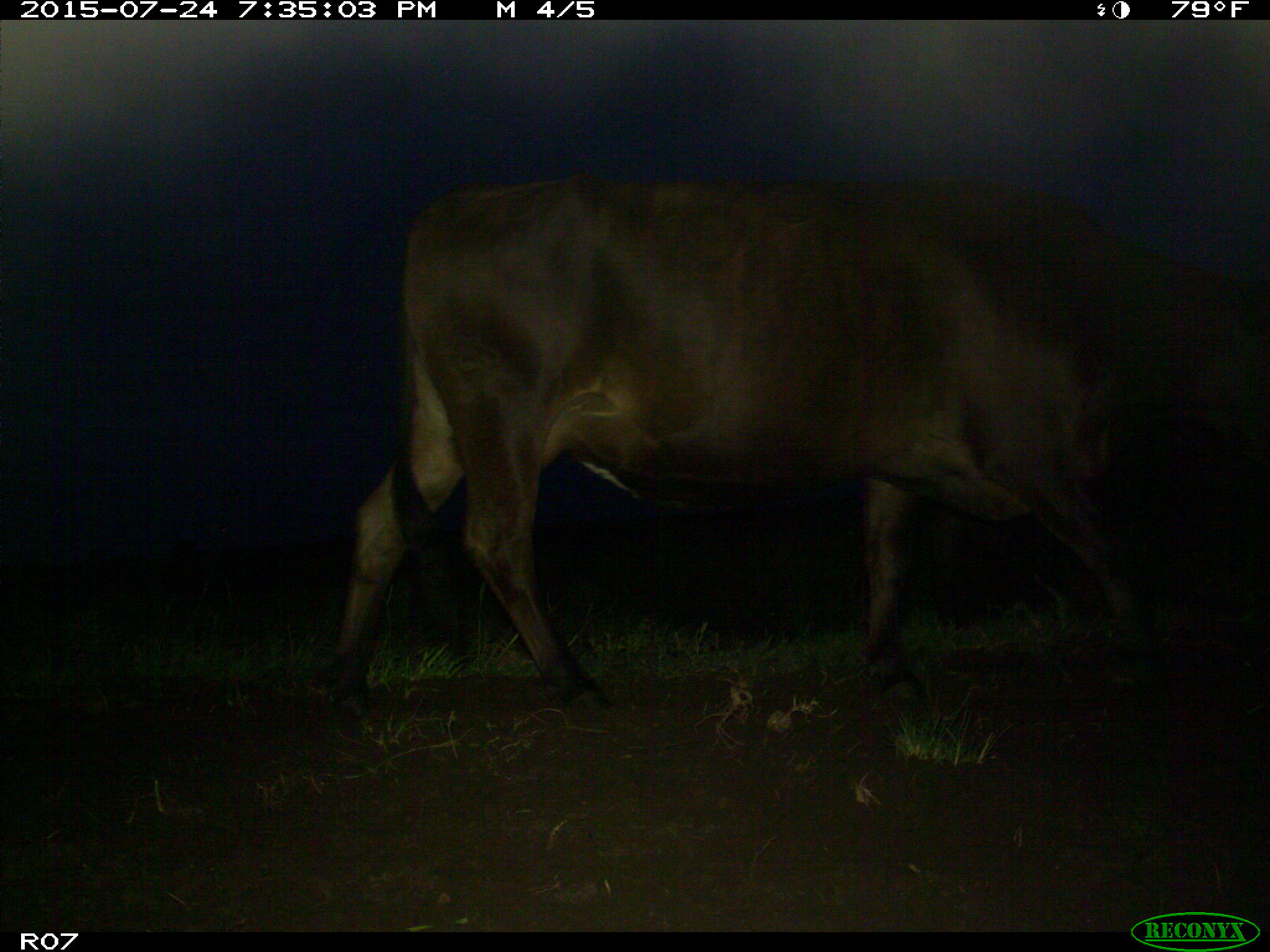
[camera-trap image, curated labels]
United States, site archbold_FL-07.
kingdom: Animalia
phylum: Chordata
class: Mammalia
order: Artiodactyla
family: Bovidae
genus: Bos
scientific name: Bos taurus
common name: domestic cow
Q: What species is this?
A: Bos taurus (domestic cow).